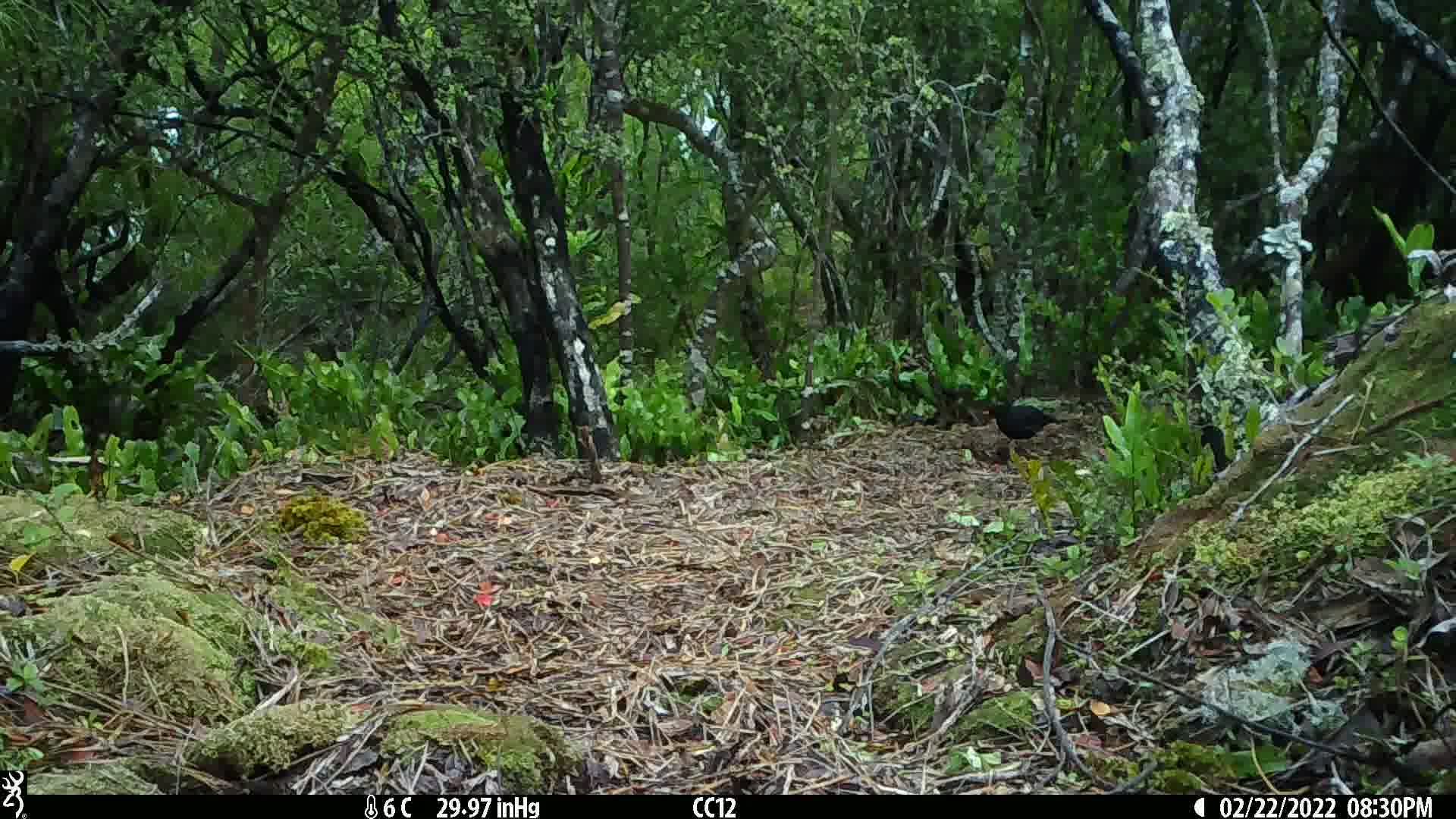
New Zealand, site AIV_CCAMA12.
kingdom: Animalia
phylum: Chordata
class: Aves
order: Passeriformes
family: Turdidae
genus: Turdus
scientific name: Turdus merula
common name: eurasian blackbird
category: blackbird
Blackbird (eurasian blackbird) (Turdus merula).